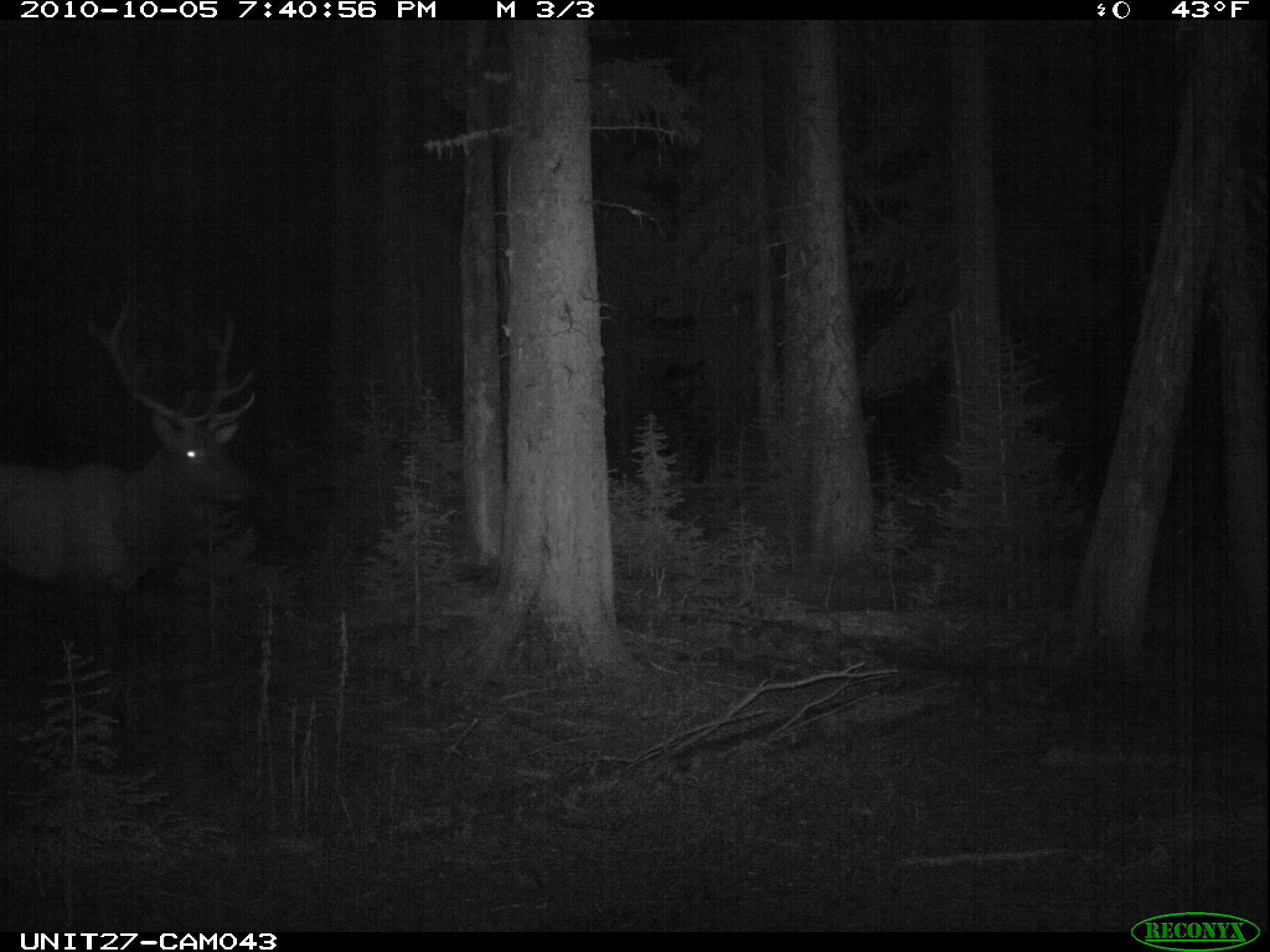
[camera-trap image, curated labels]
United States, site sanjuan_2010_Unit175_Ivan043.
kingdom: Animalia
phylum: Chordata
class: Mammalia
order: Artiodactyla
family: Cervidae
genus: Cervus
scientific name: Cervus elaphus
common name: red deer